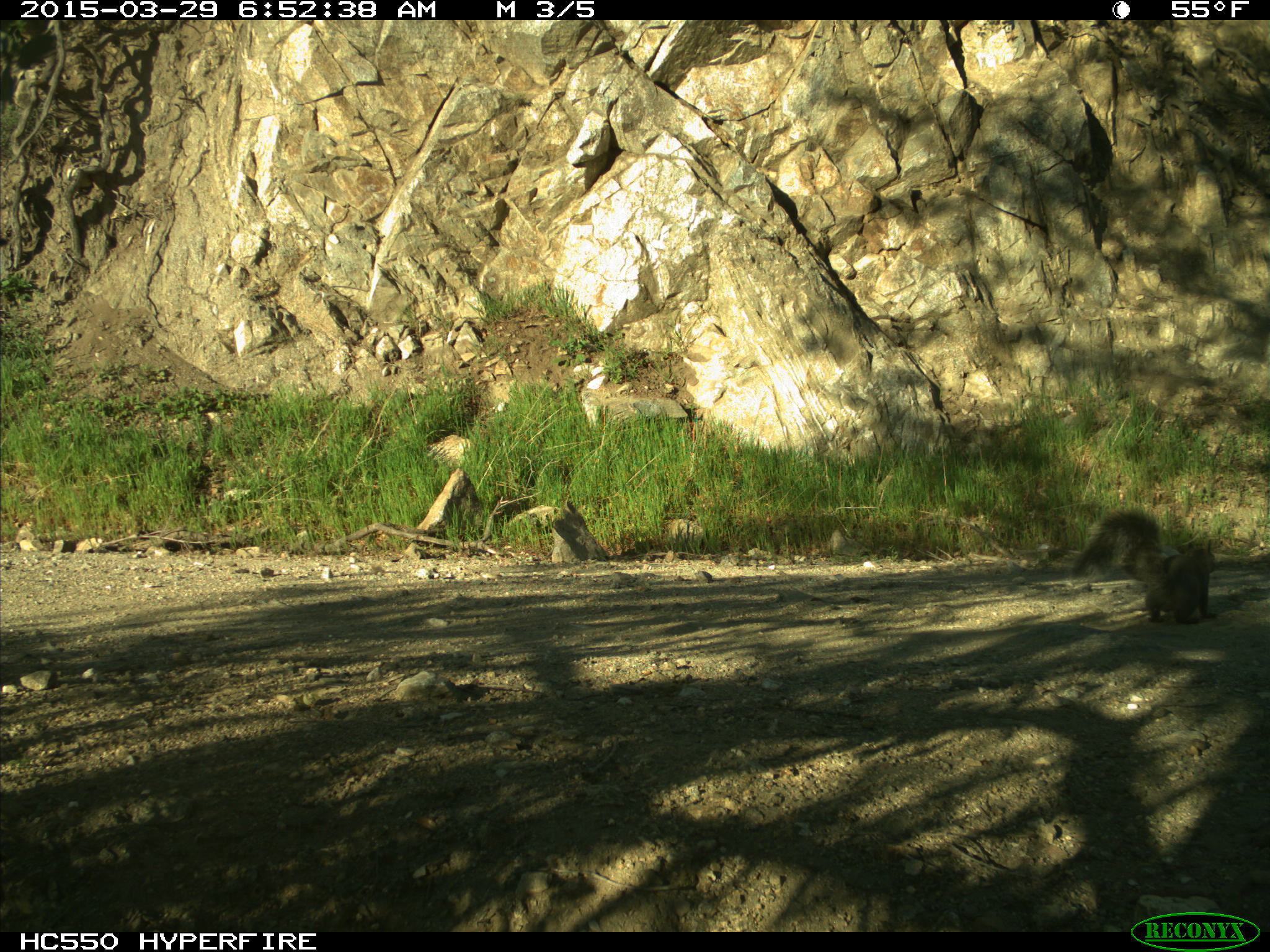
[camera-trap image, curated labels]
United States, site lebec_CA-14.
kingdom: Animalia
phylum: Chordata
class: Mammalia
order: Rodentia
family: Sciuridae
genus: Sciurus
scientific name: Sciurus carolinensis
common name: eastern gray squirrel